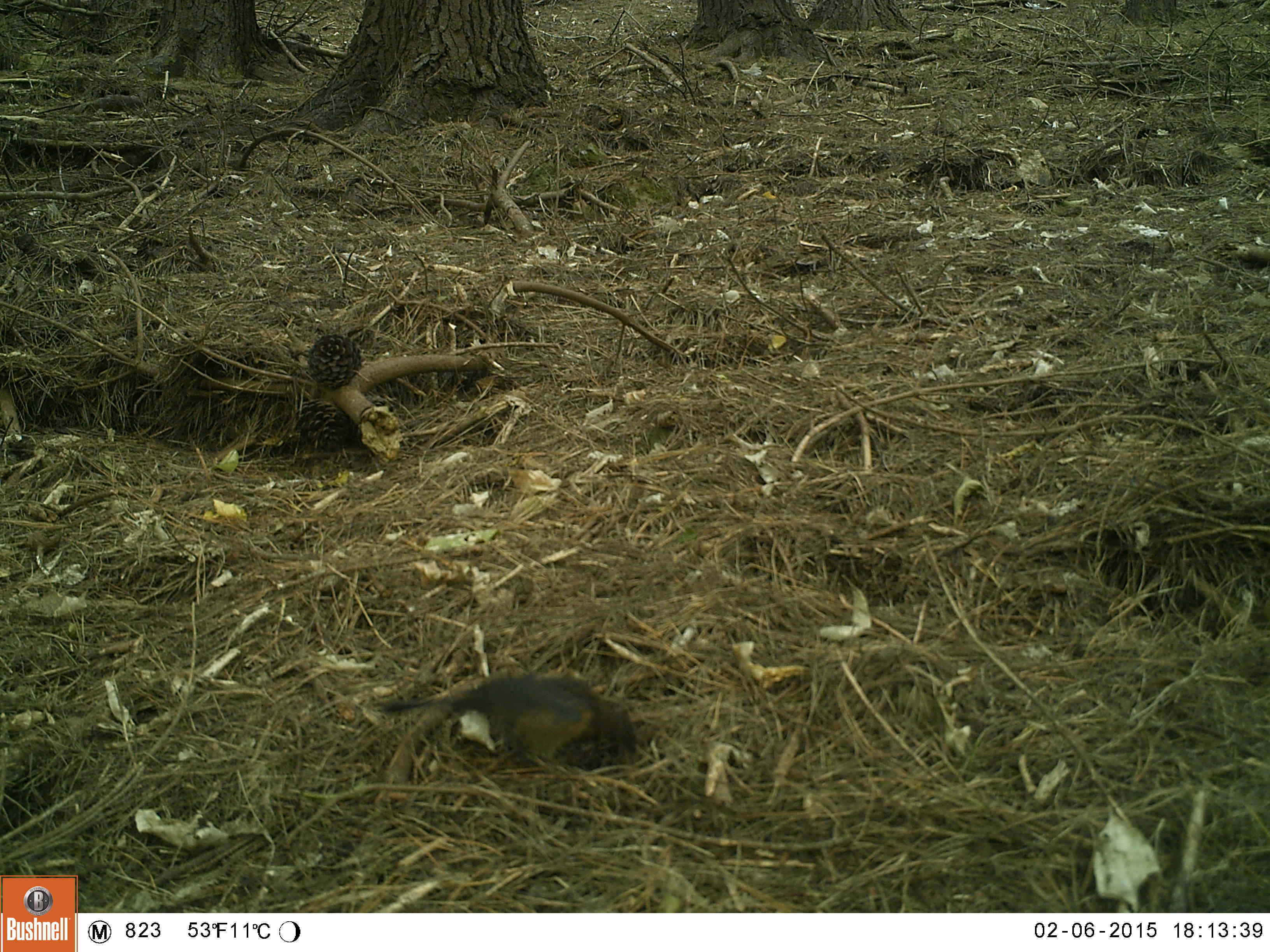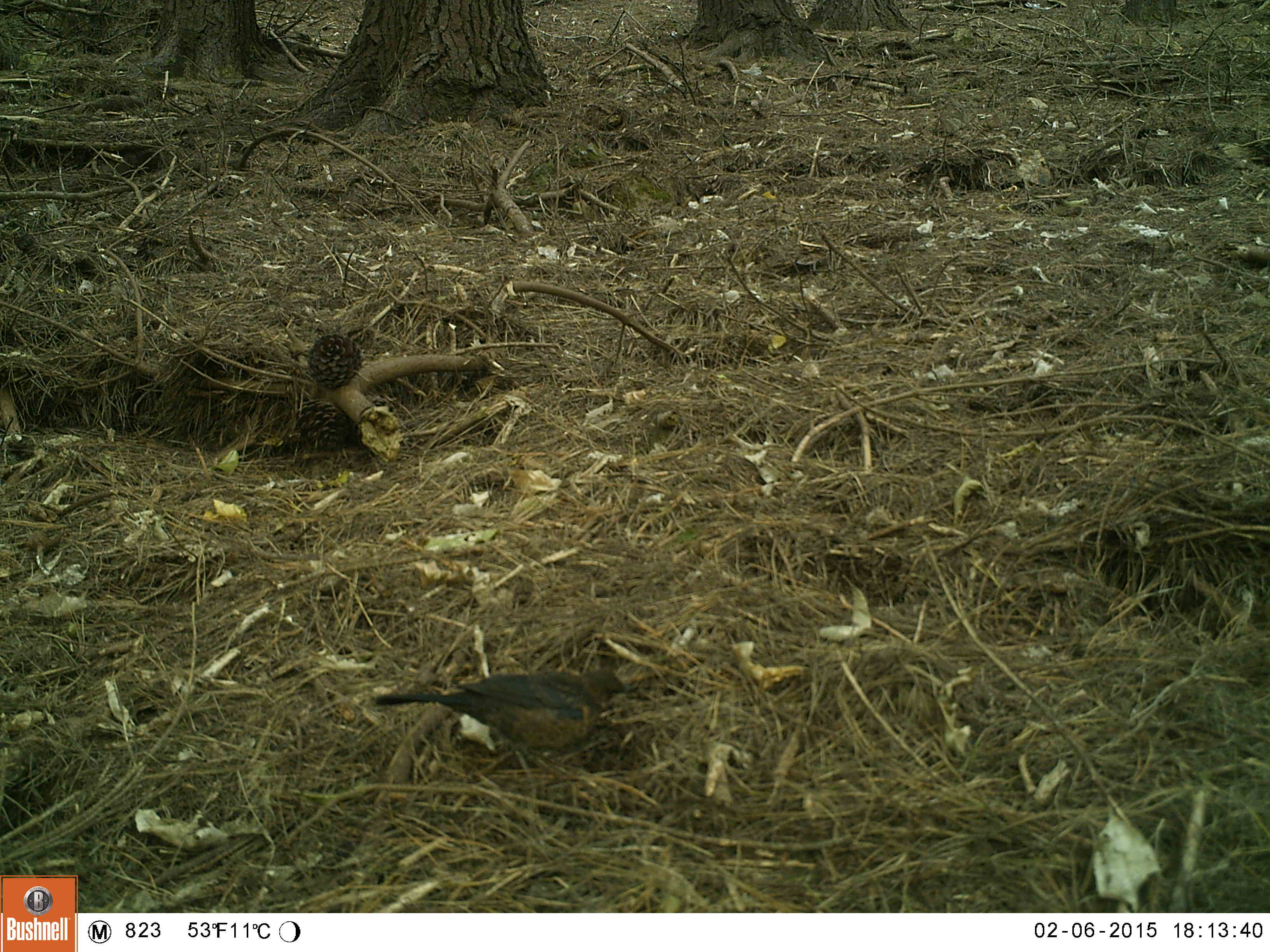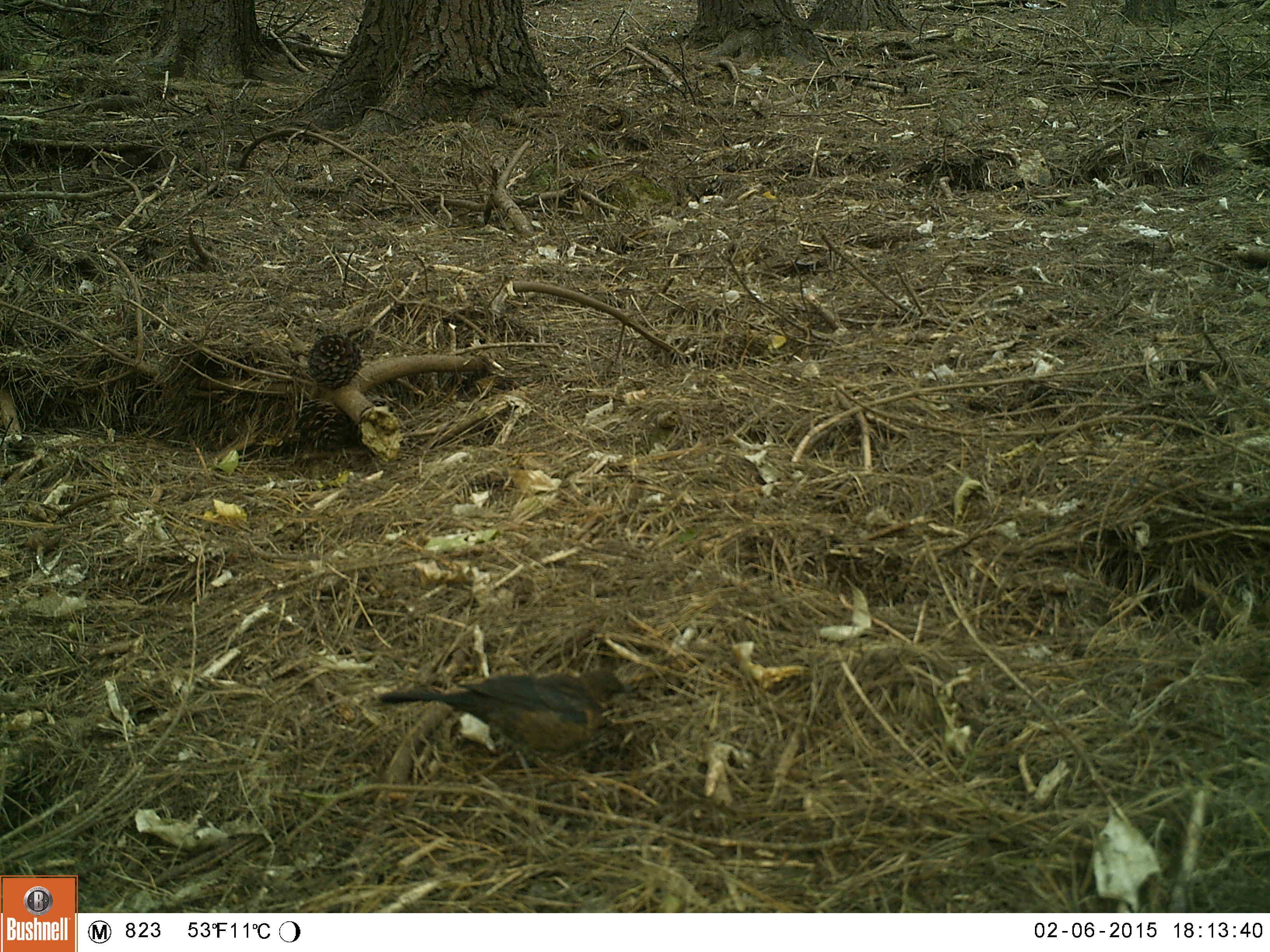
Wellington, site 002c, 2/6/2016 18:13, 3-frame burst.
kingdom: Animalia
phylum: Chordata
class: Aves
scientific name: Aves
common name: bird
Bird (Aves).